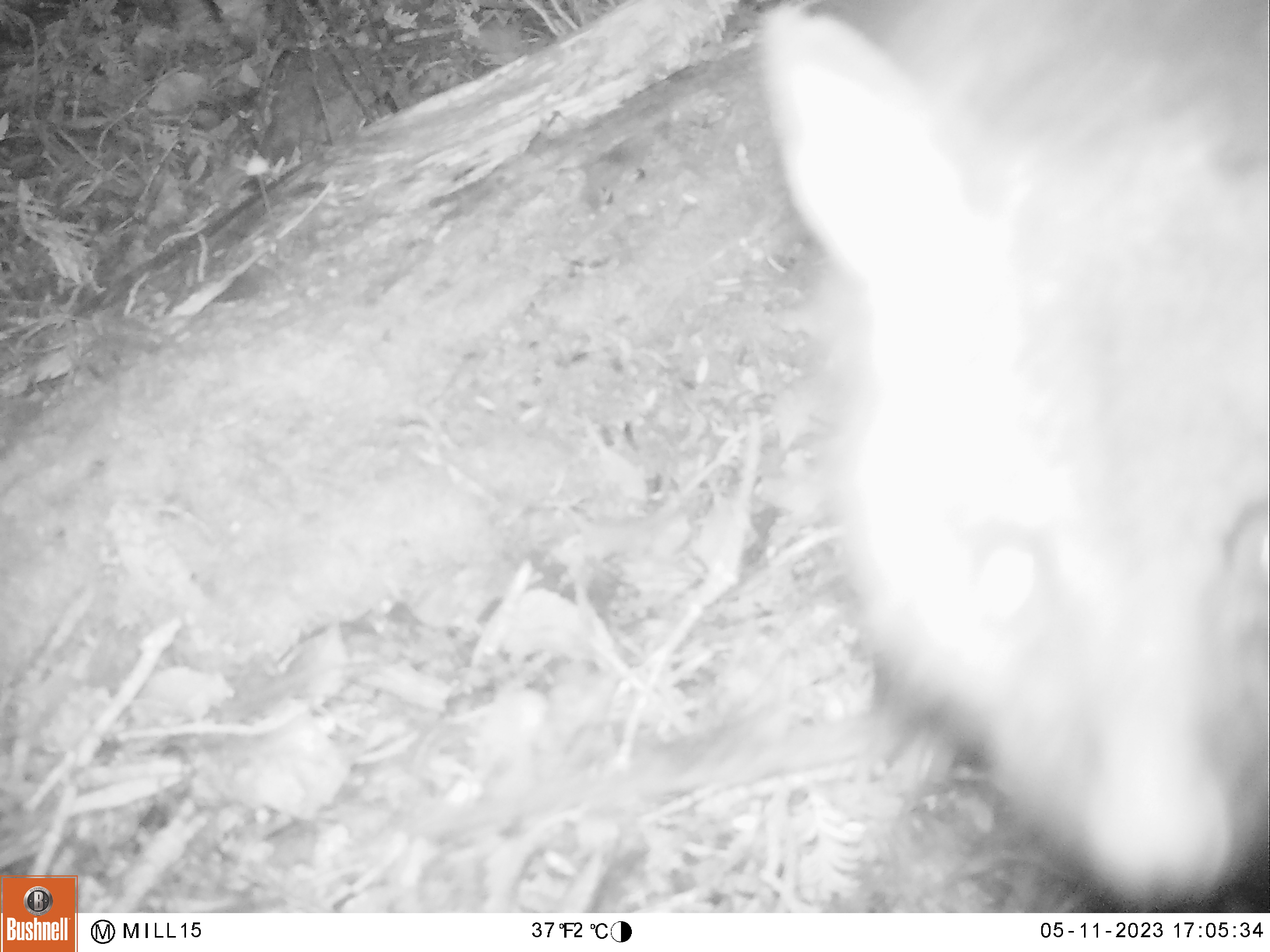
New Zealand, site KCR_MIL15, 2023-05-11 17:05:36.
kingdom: Animalia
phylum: Chordata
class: Mammalia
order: Diprotodontia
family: Phalangeridae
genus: Trichosurus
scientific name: Trichosurus vulpecula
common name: common brushtail possum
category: possum